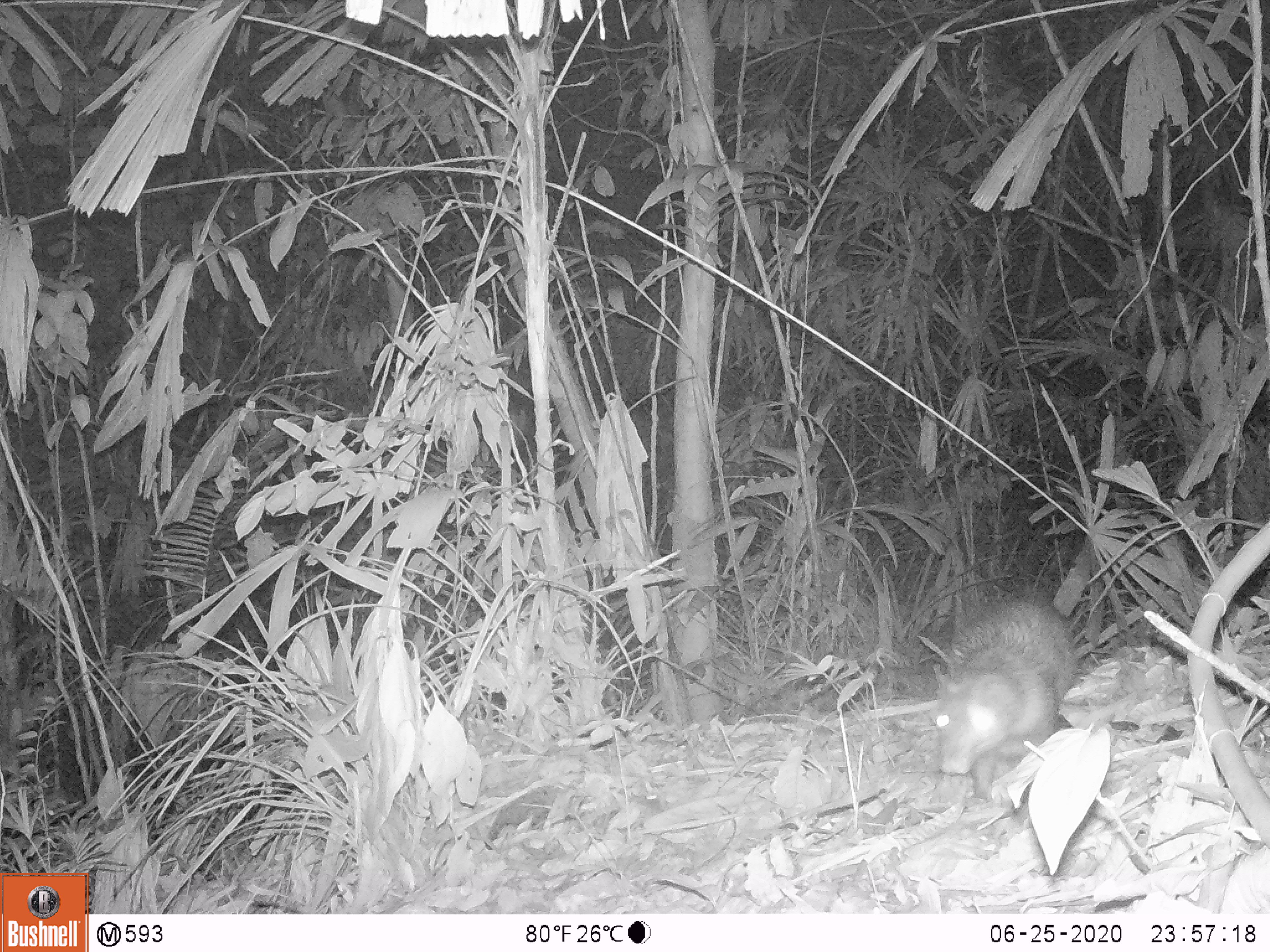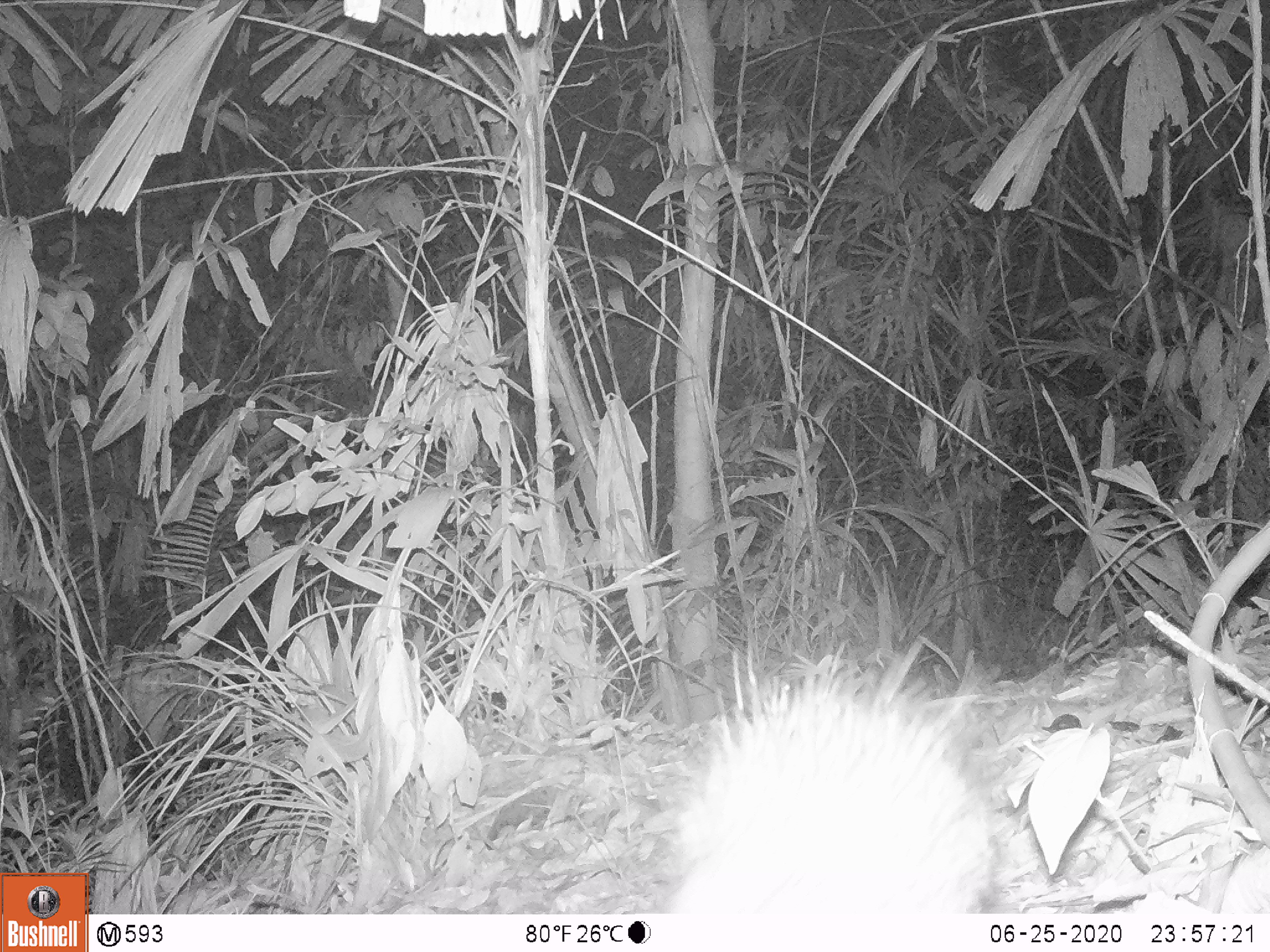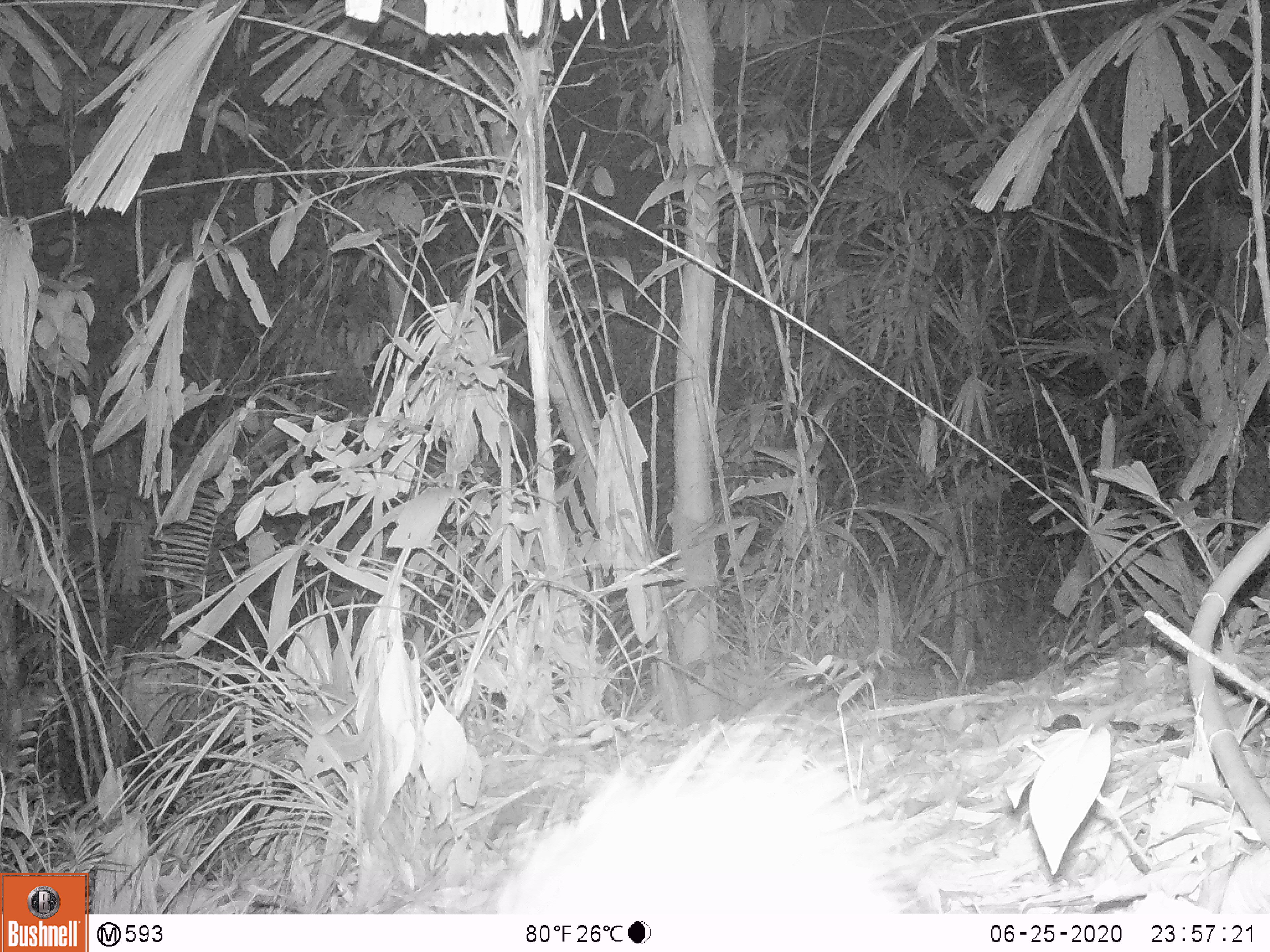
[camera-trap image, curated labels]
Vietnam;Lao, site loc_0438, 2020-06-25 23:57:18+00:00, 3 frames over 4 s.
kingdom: Animalia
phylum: Chordata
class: Mammalia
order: Rodentia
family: Hystricidae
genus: Atherurus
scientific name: Atherurus macrourus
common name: asiatic brush-tailed porcupine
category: asiatic brush tailed porcupine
Asiatic brush tailed porcupine (asiatic brush-tailed porcupine) (Atherurus macrourus). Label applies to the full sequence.